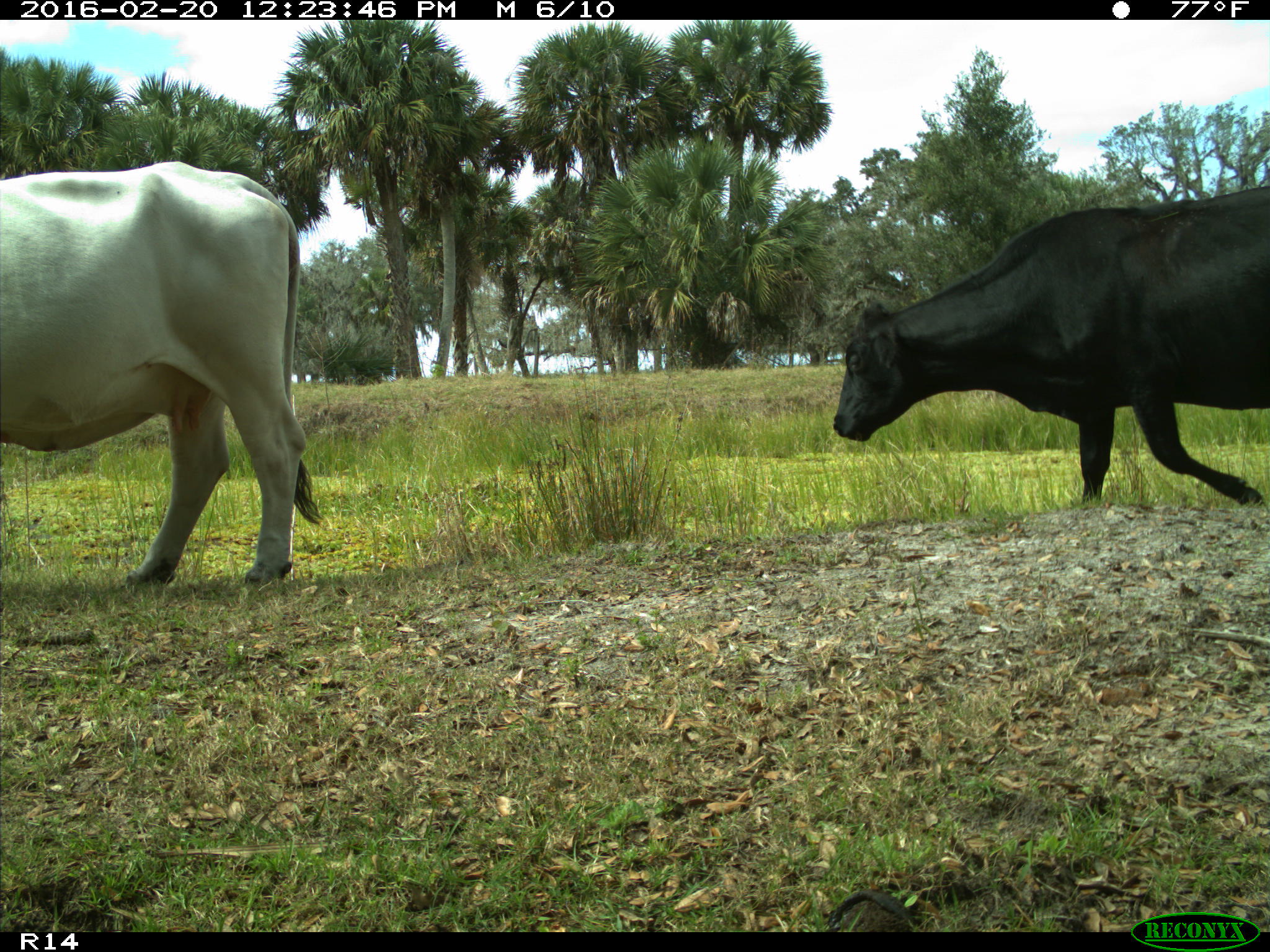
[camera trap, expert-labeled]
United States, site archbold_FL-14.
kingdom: Animalia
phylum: Chordata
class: Mammalia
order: Artiodactyla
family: Bovidae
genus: Bos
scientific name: Bos taurus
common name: domestic cow